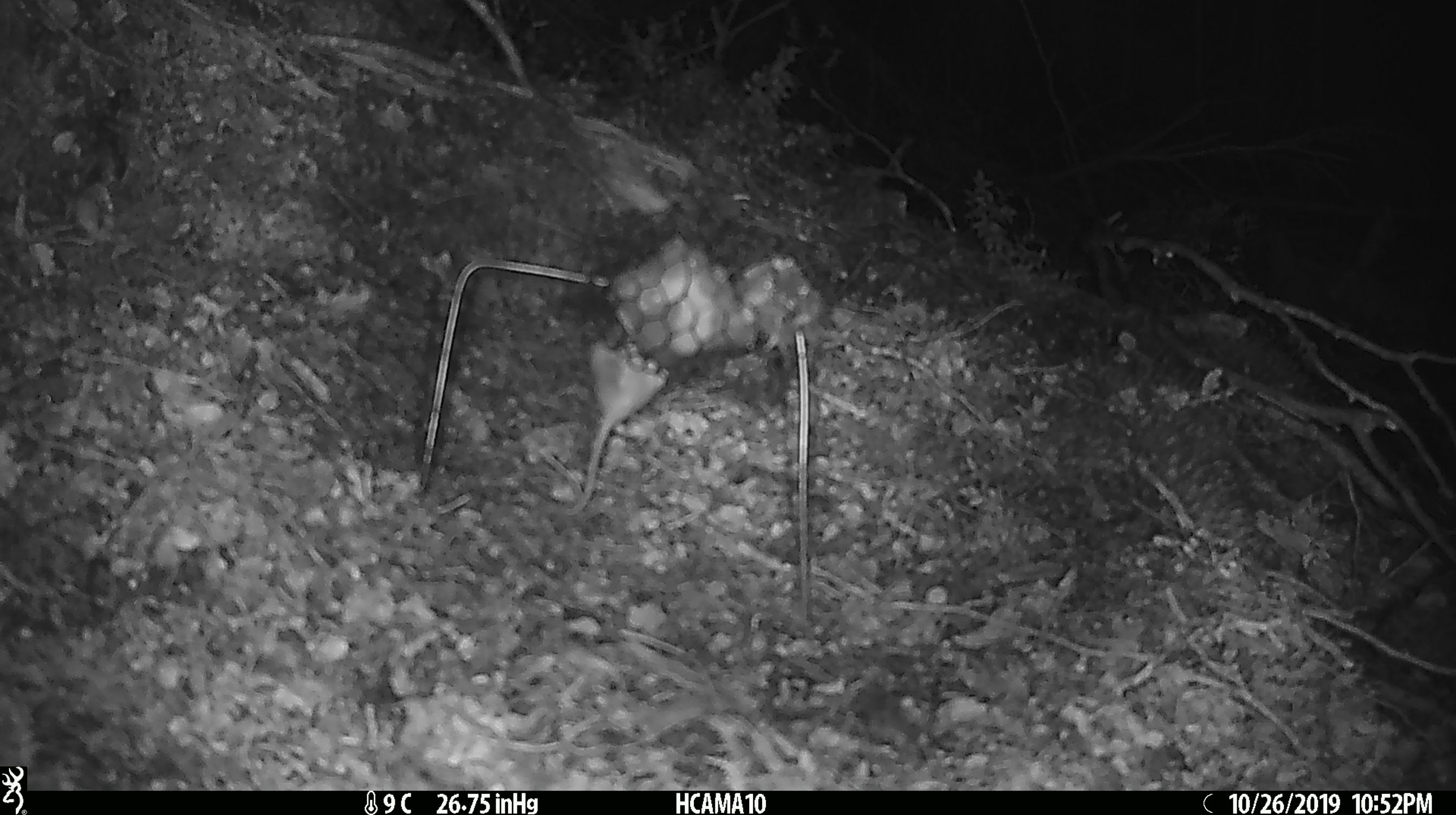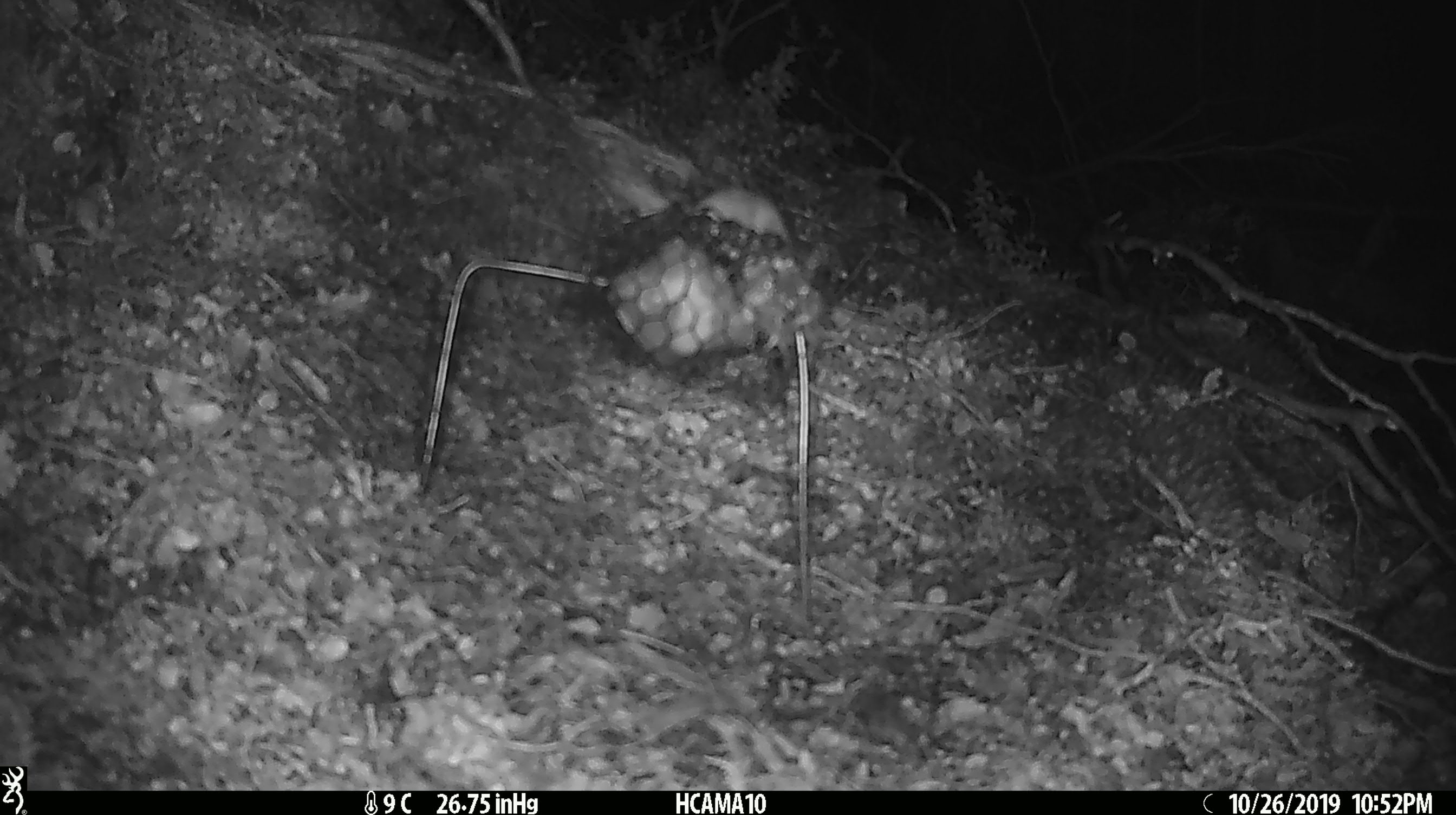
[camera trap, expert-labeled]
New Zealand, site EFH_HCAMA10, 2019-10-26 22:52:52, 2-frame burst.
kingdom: Animalia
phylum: Chordata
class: Mammalia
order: Rodentia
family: Muridae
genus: Mus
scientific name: Mus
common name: mouse